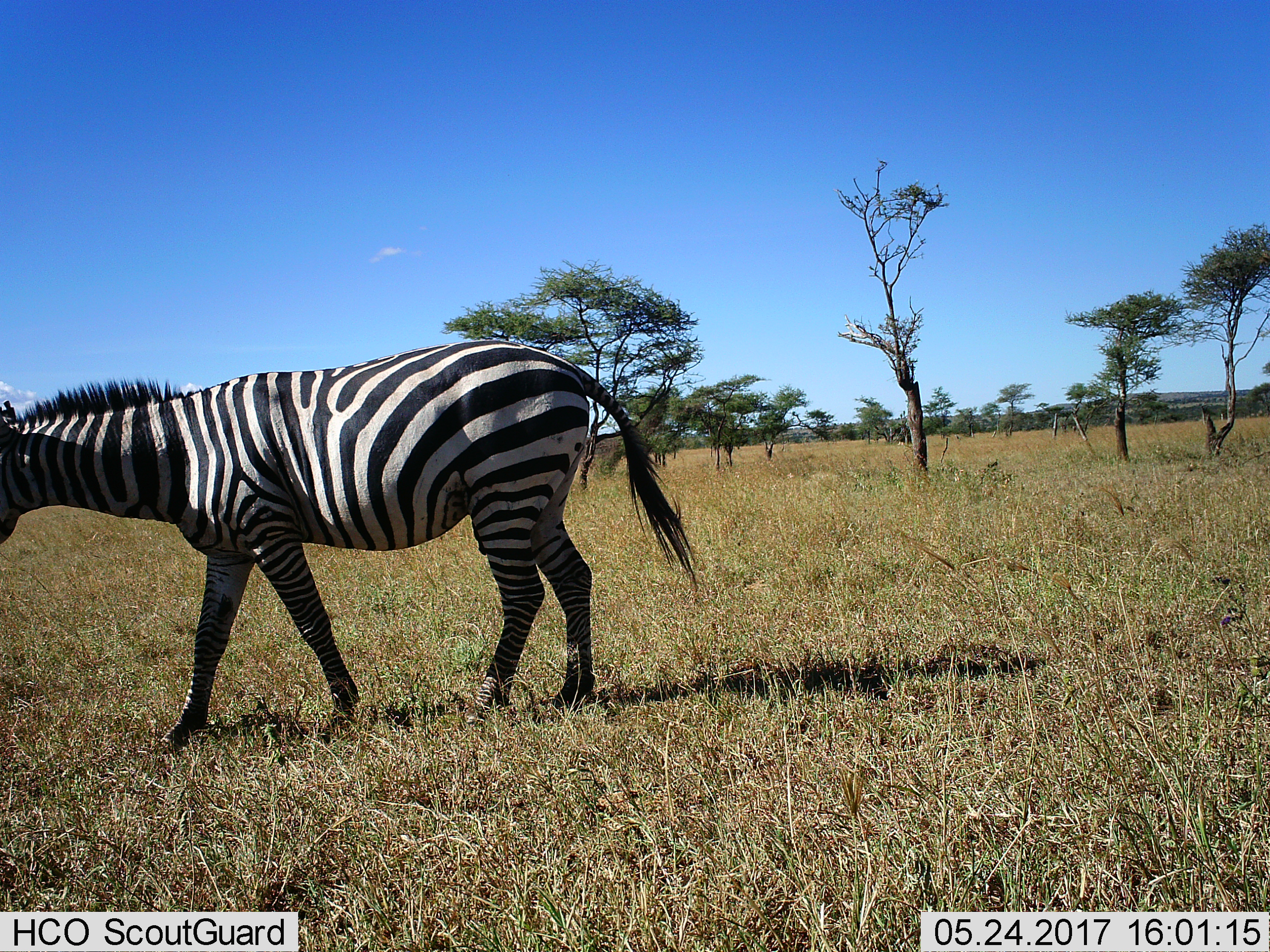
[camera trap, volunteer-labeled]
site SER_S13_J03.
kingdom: Animalia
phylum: Chordata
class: Mammalia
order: Perissodactyla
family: Equidae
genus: Equus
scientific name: Equus quagga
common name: plains zebra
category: zebraplains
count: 1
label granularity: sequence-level